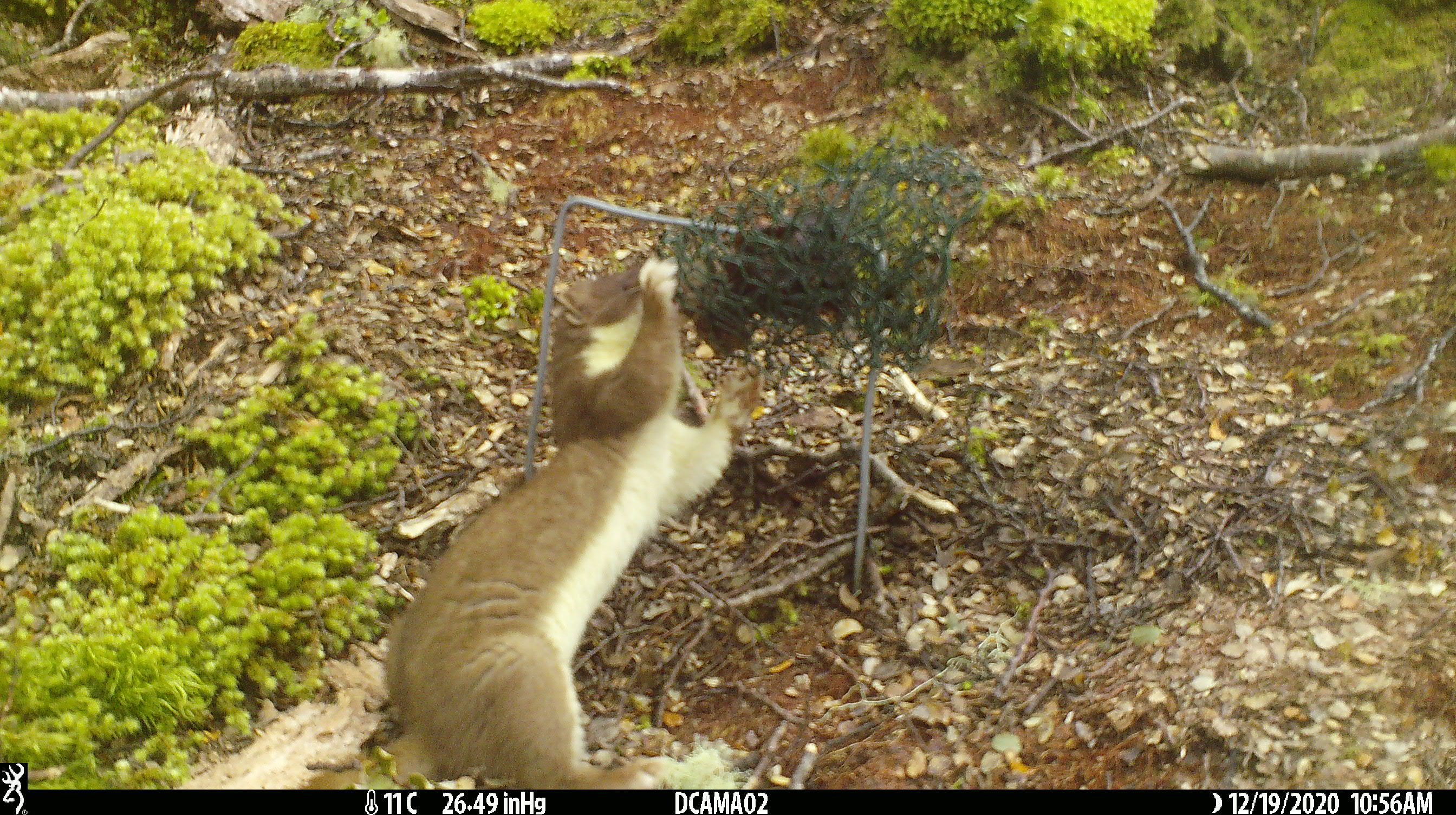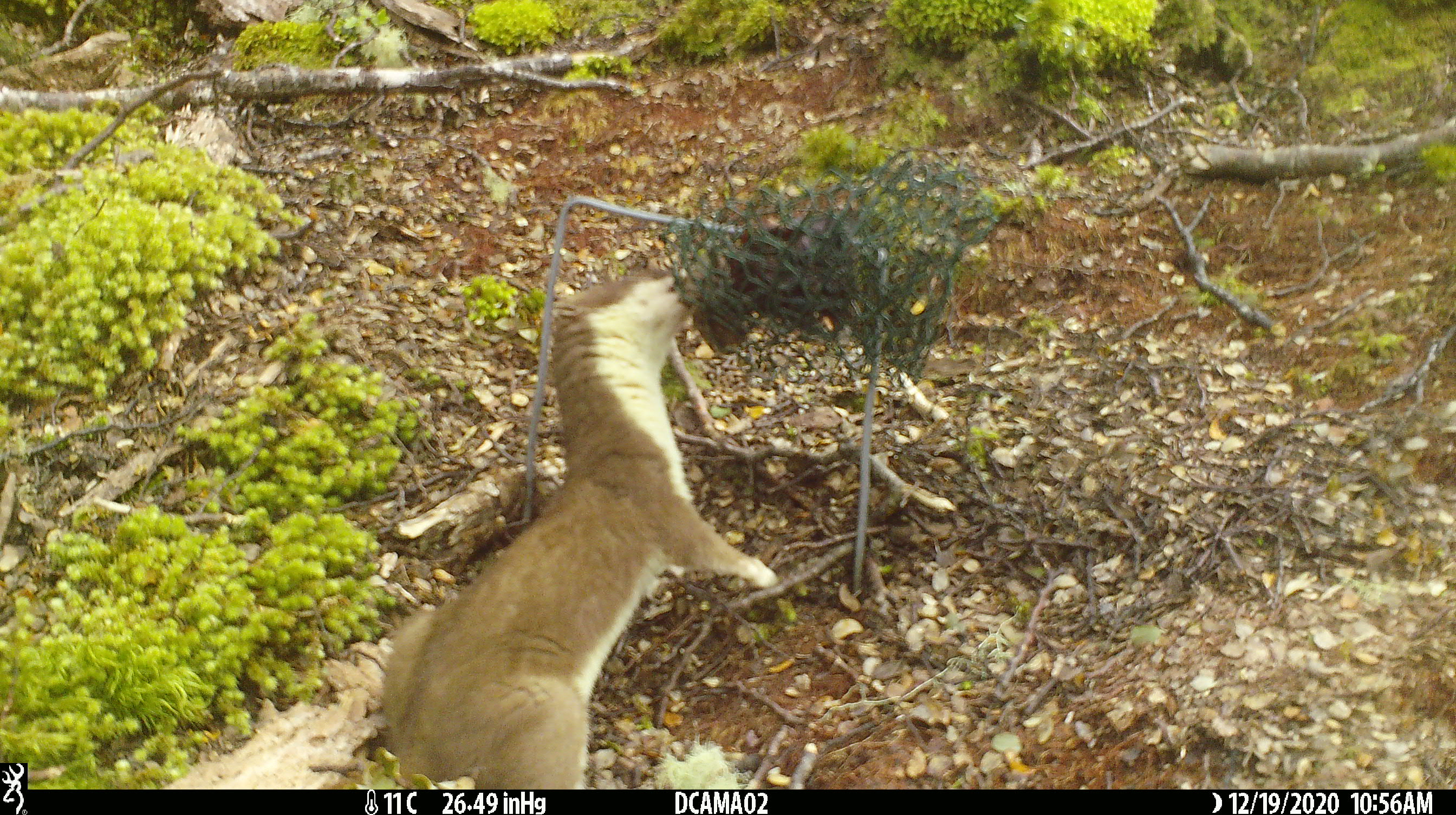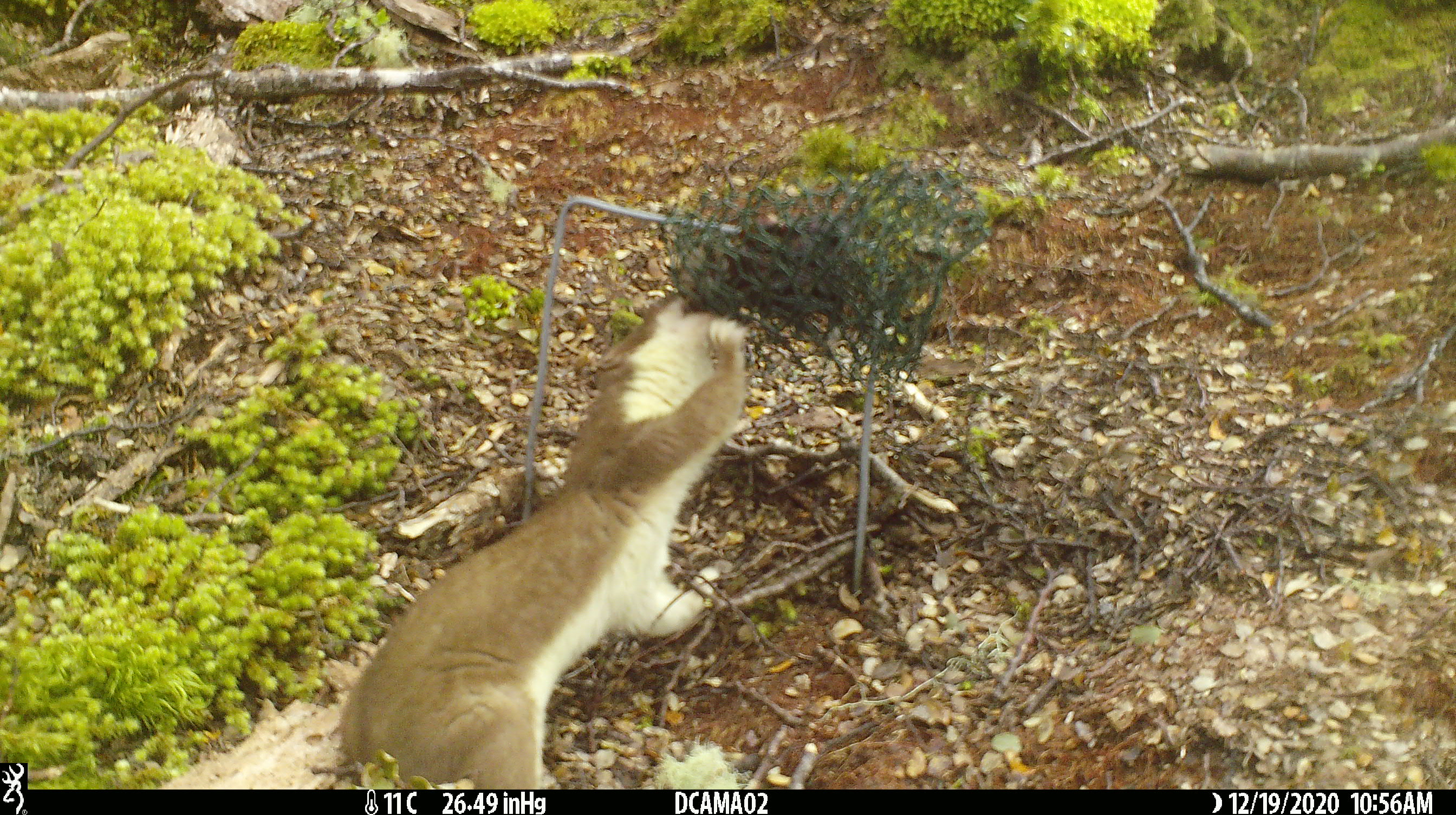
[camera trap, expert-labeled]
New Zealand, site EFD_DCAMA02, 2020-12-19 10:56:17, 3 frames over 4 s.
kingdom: Animalia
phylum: Chordata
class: Mammalia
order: Carnivora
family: Mustelidae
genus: Mustela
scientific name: Mustela erminea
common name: stoat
Stoat (Mustela erminea).